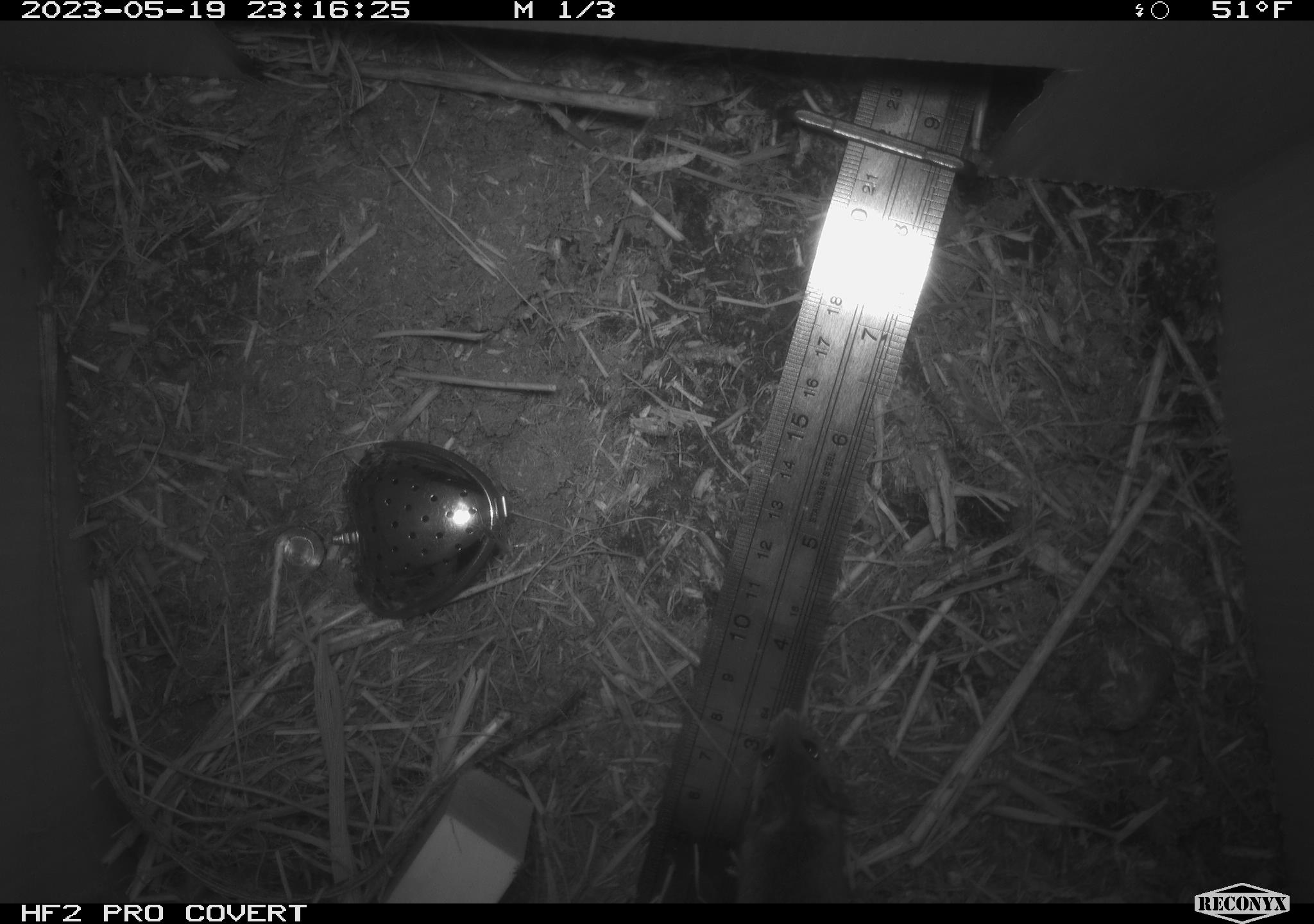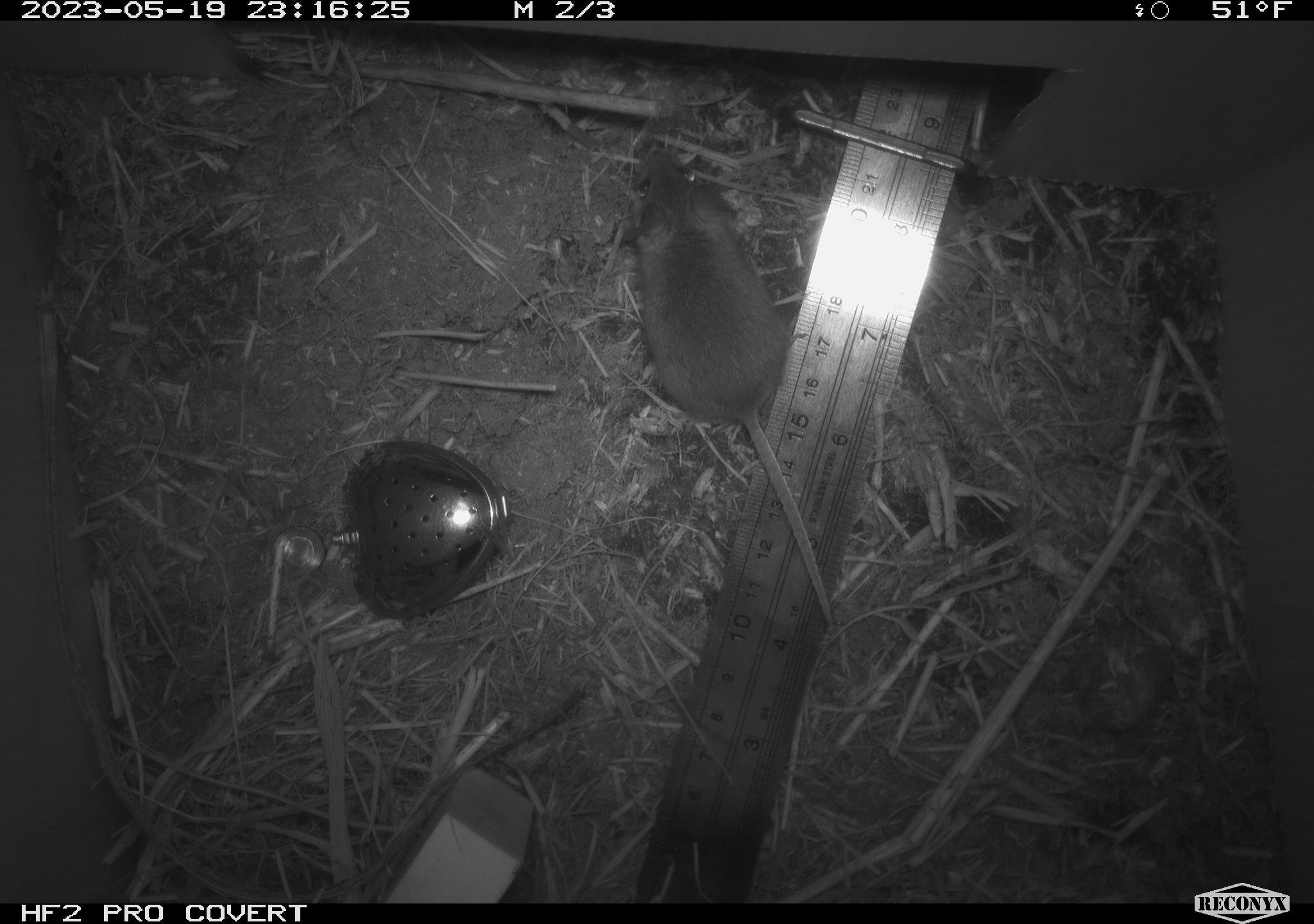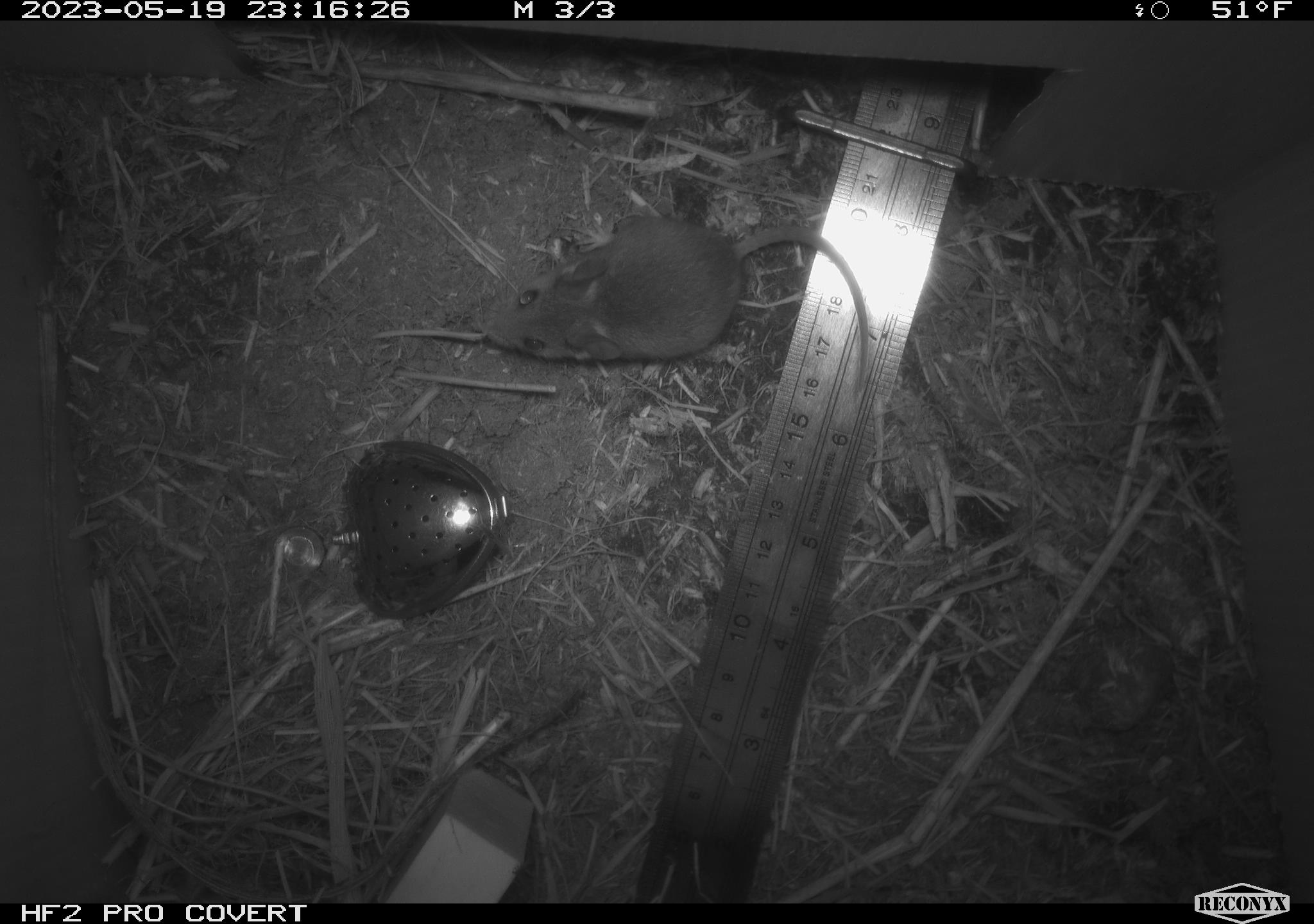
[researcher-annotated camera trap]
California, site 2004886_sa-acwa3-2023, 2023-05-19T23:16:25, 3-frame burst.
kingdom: Animalia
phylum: Chordata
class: Mammalia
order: Rodentia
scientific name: Rodentia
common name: mouse species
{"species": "mouse species (Rodentia)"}